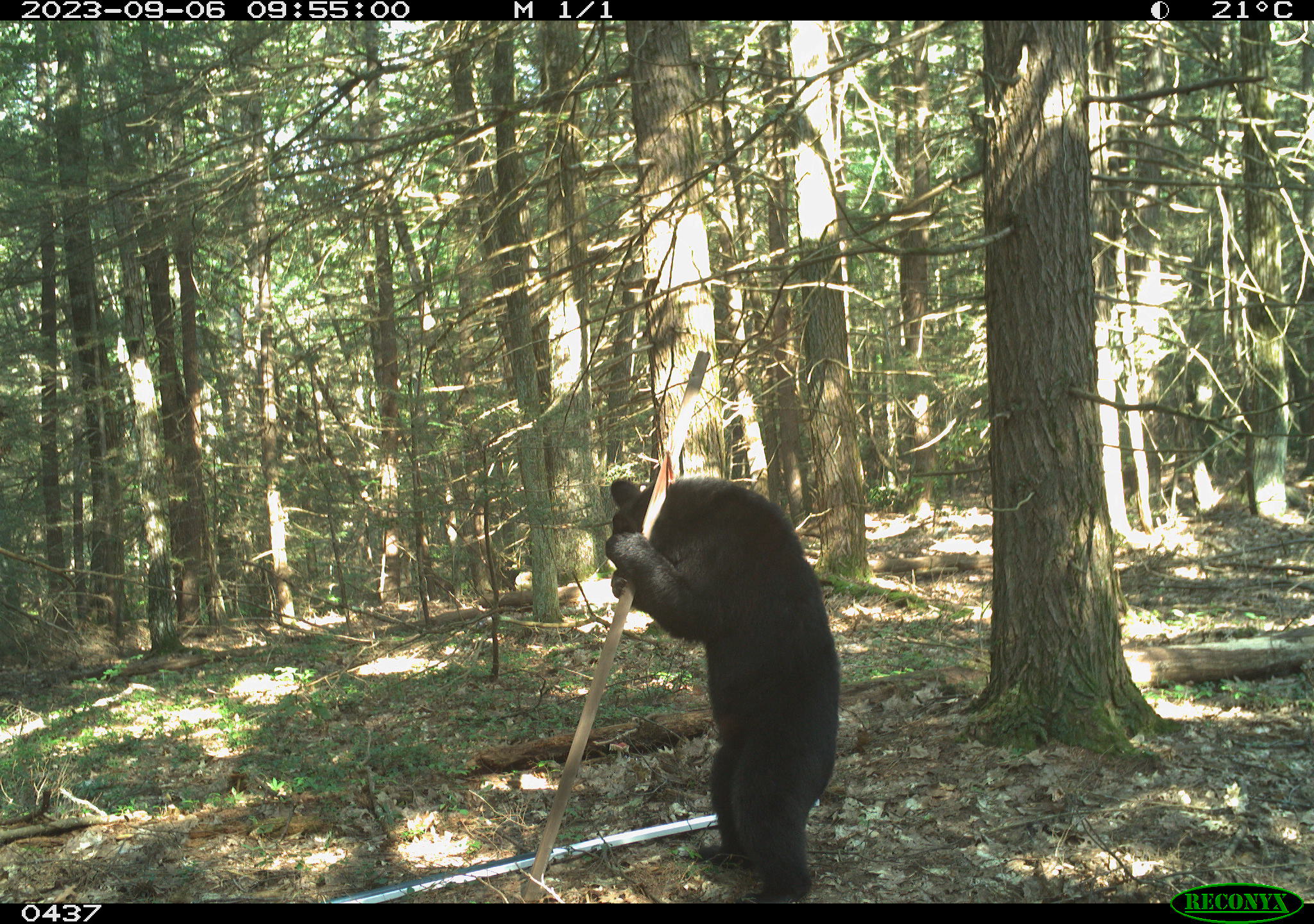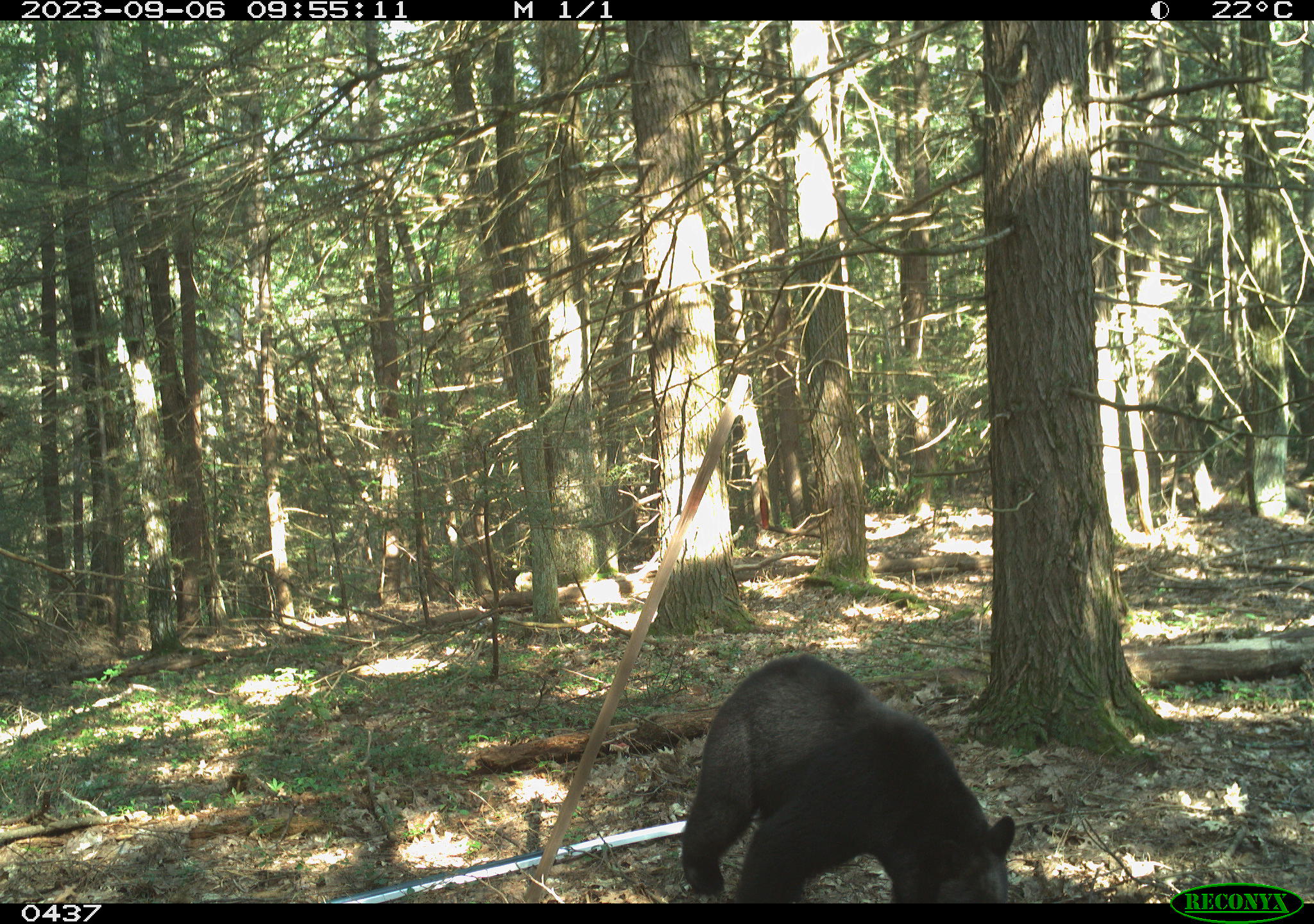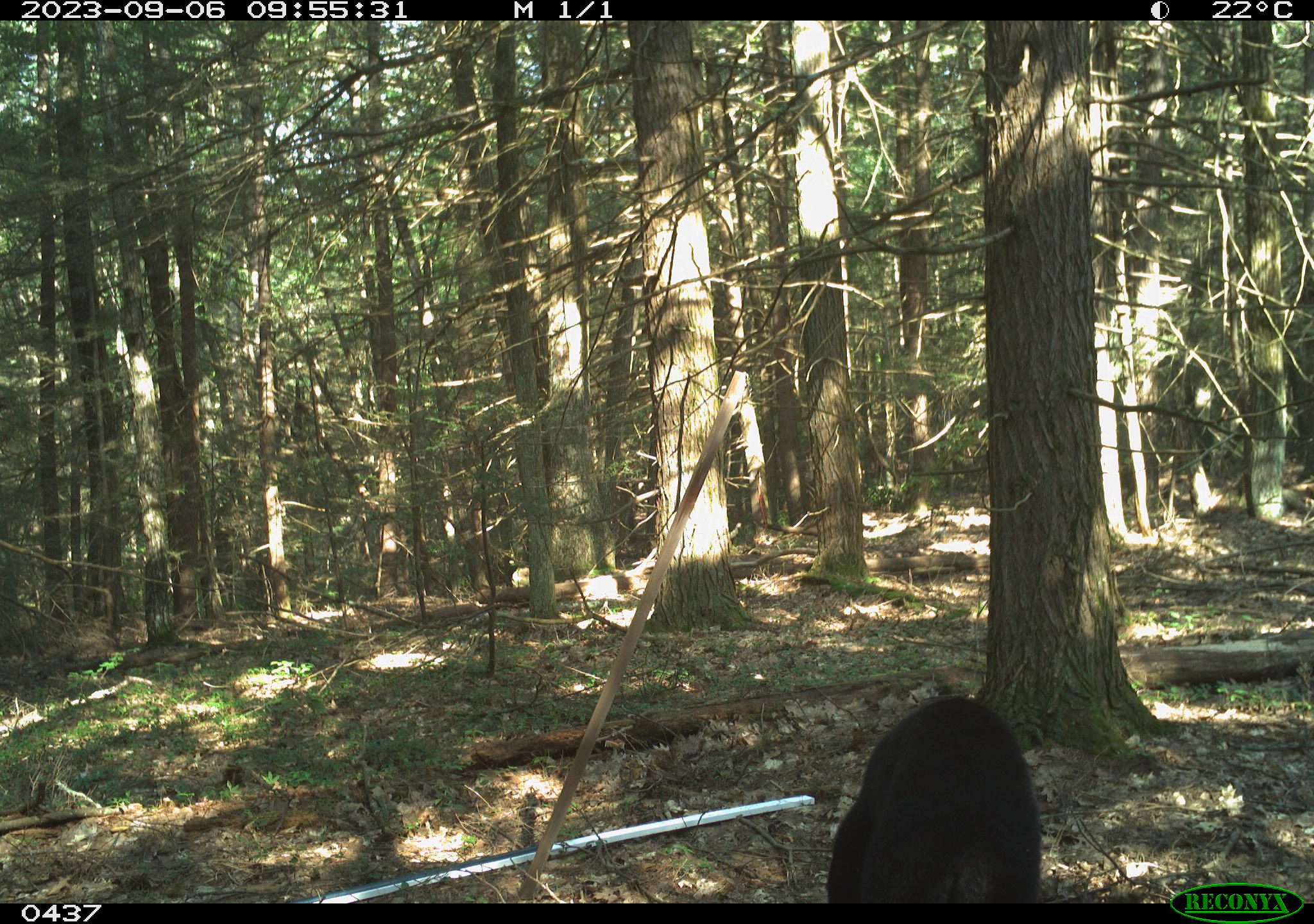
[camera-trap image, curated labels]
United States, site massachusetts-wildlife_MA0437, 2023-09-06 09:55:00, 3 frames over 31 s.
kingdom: Animalia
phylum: Chordata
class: Mammalia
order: Carnivora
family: Ursidae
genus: Ursus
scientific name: Ursus americanus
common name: black bear